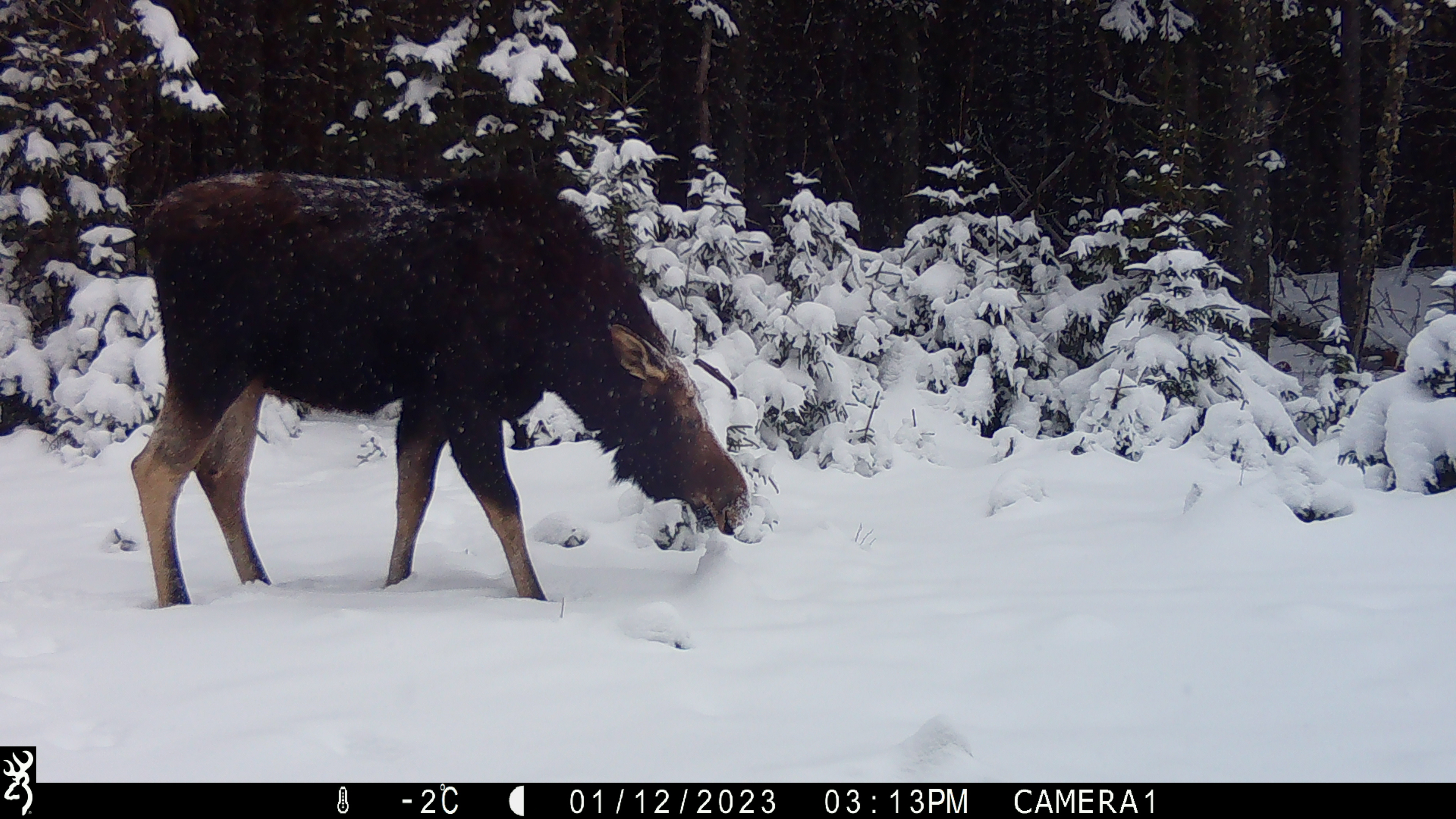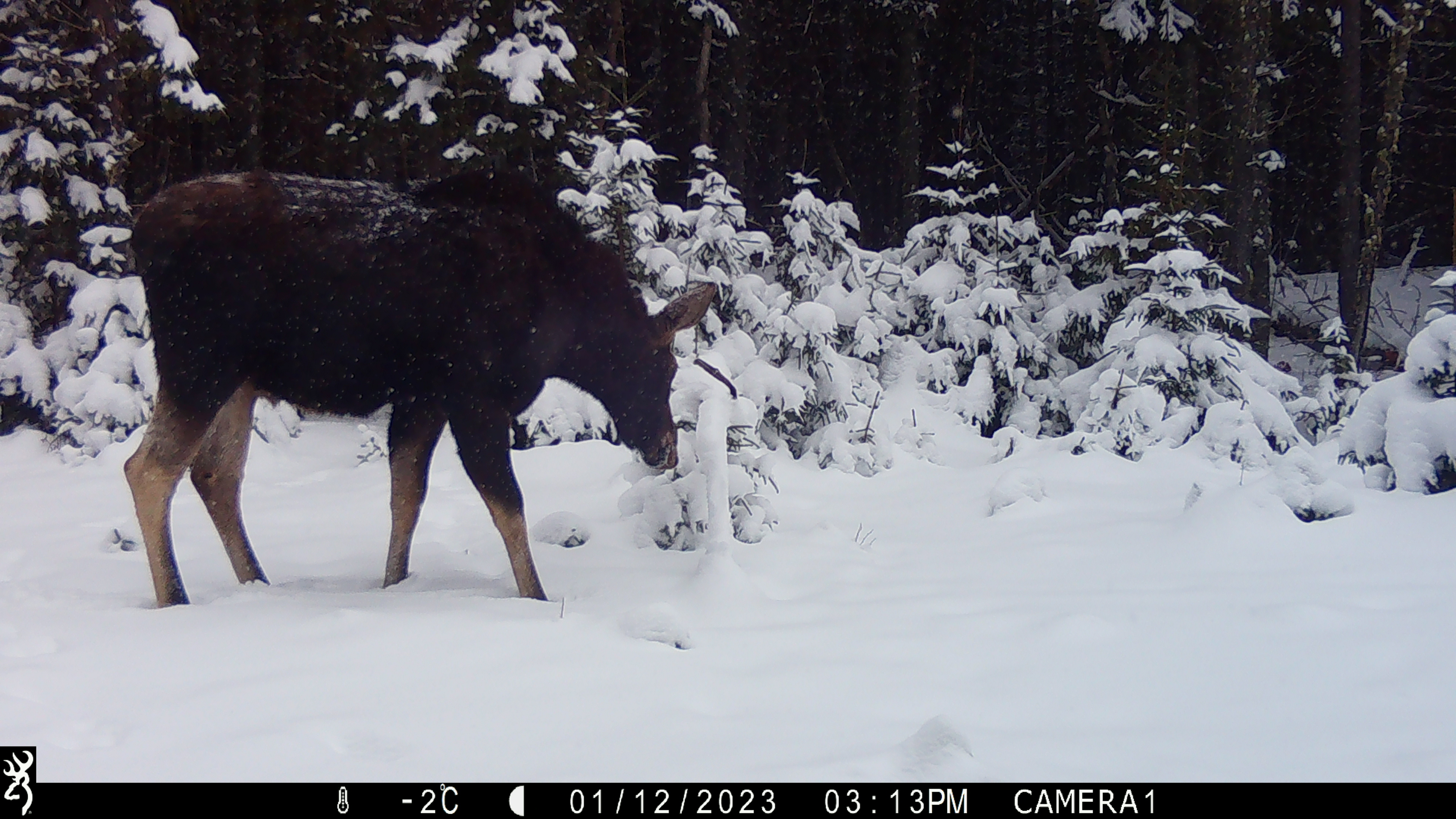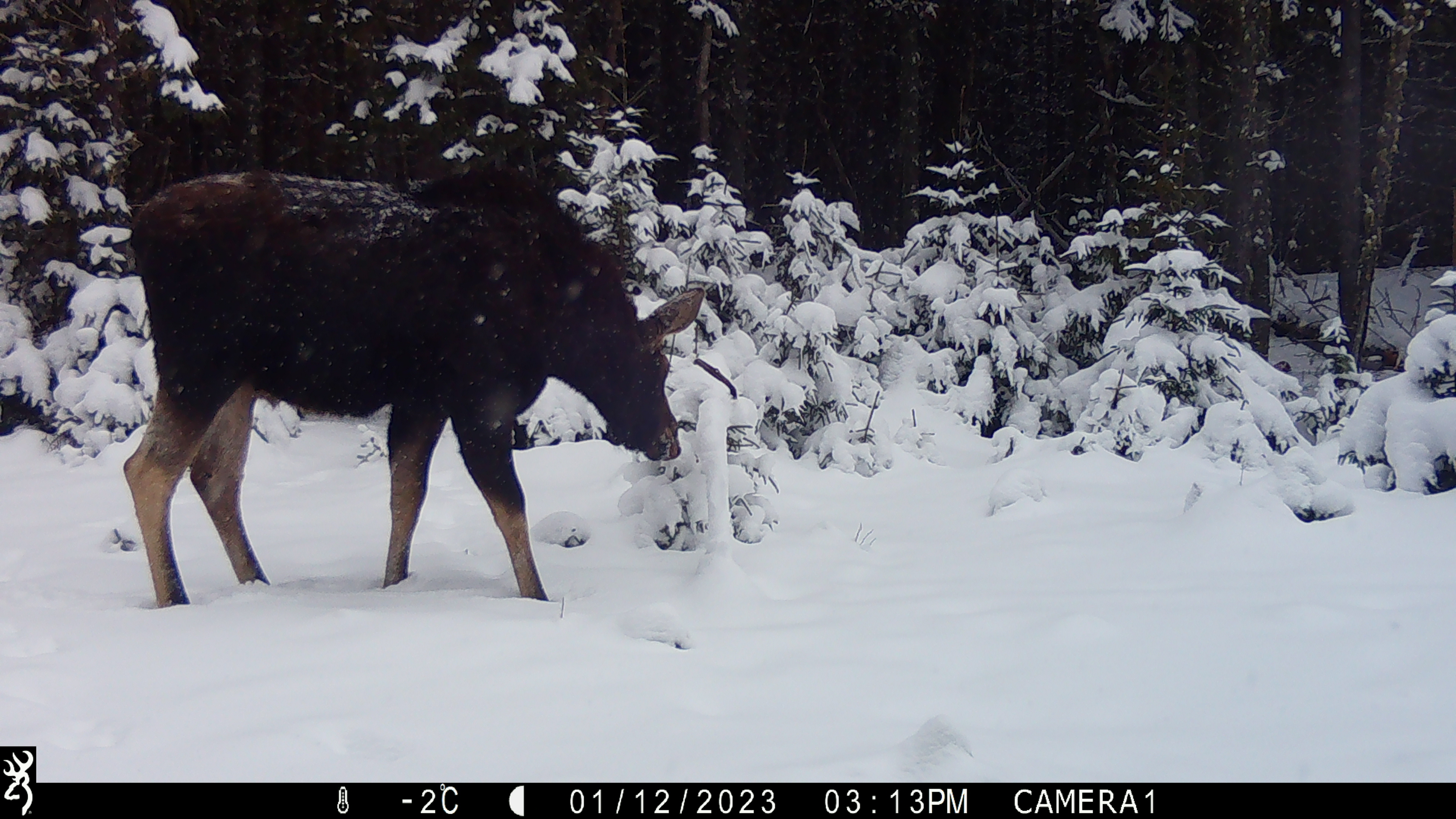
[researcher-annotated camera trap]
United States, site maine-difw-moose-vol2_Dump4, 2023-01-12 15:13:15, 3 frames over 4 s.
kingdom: Animalia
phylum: Chordata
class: Mammalia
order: Artiodactyla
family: Cervidae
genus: Alces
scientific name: Alces alces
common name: moose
Moose (Alces alces).